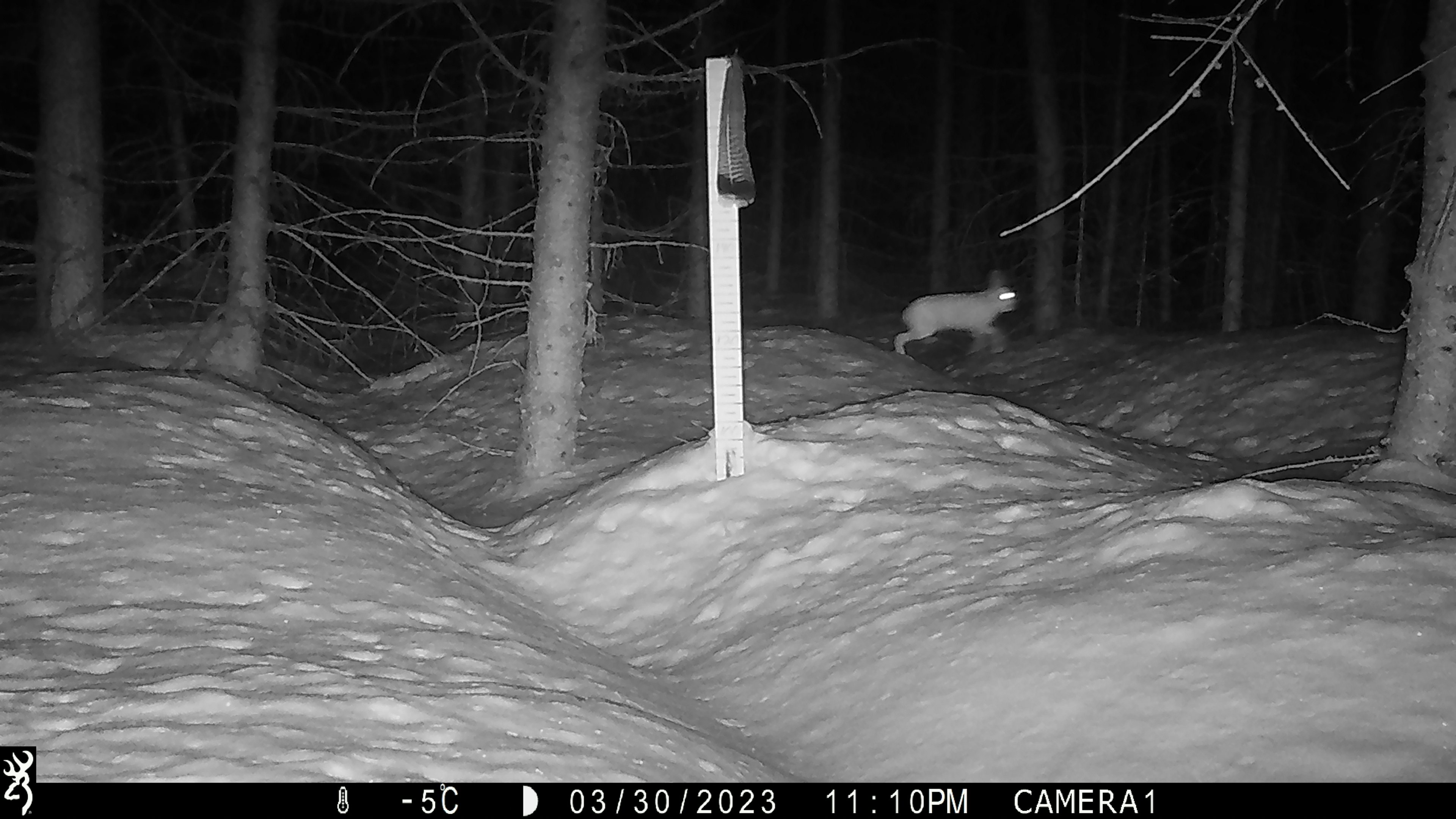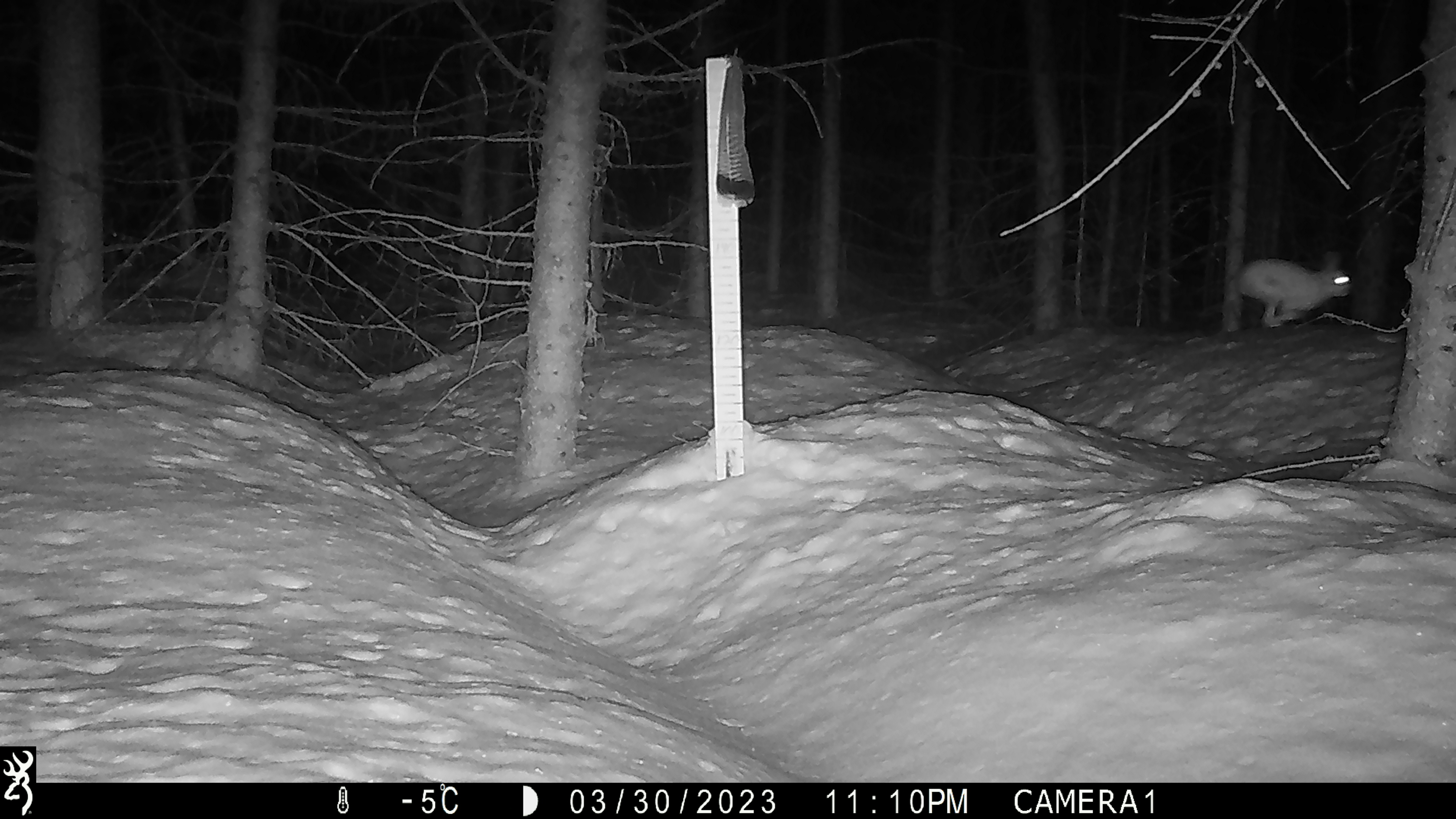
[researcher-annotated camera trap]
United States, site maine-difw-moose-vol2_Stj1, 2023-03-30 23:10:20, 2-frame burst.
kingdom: Animalia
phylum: Chordata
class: Mammalia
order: Lagomorpha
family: Leporidae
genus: Lepus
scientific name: Lepus americanus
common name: snowshoe hare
Snowshoe hare (Lepus americanus).